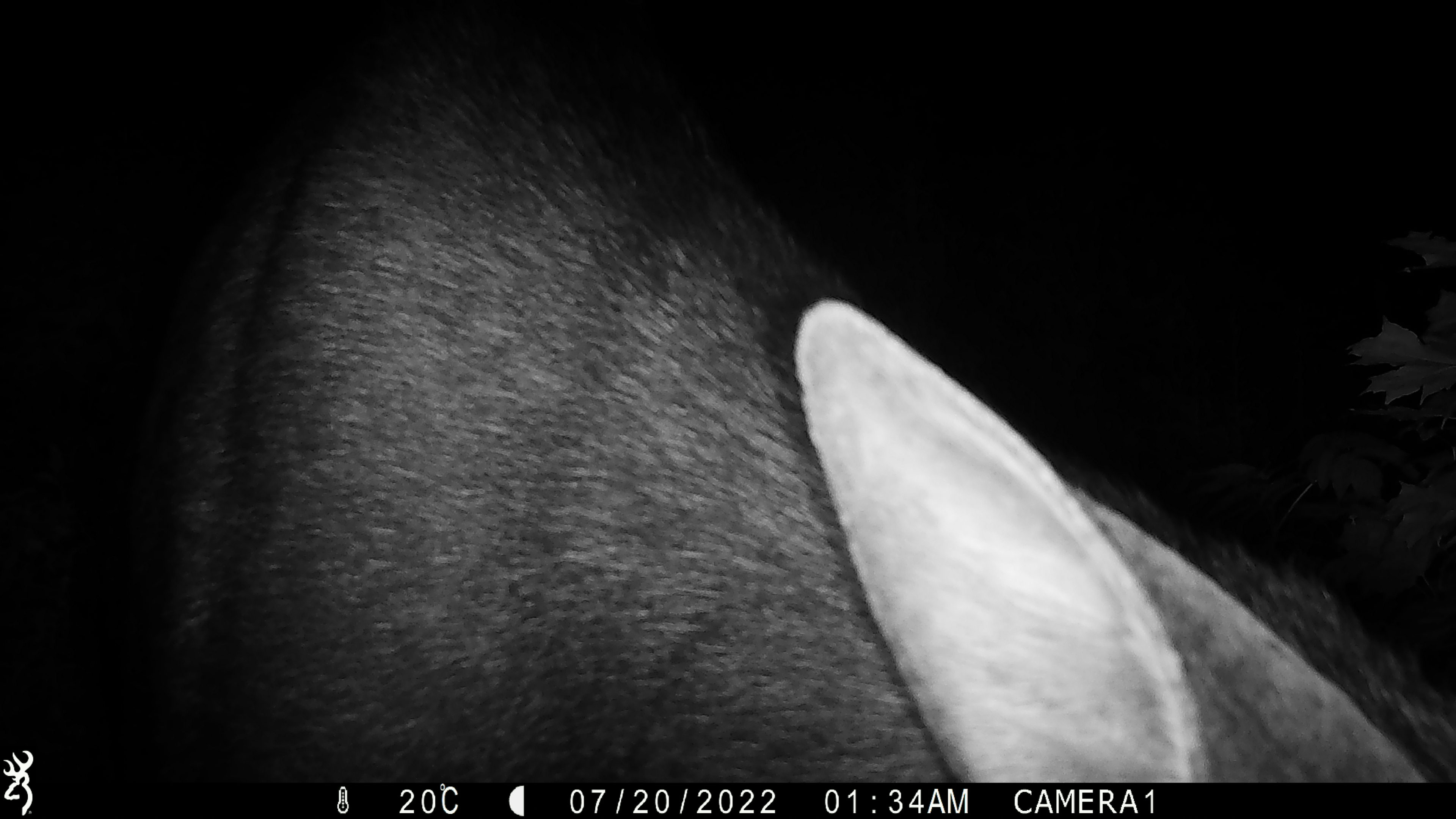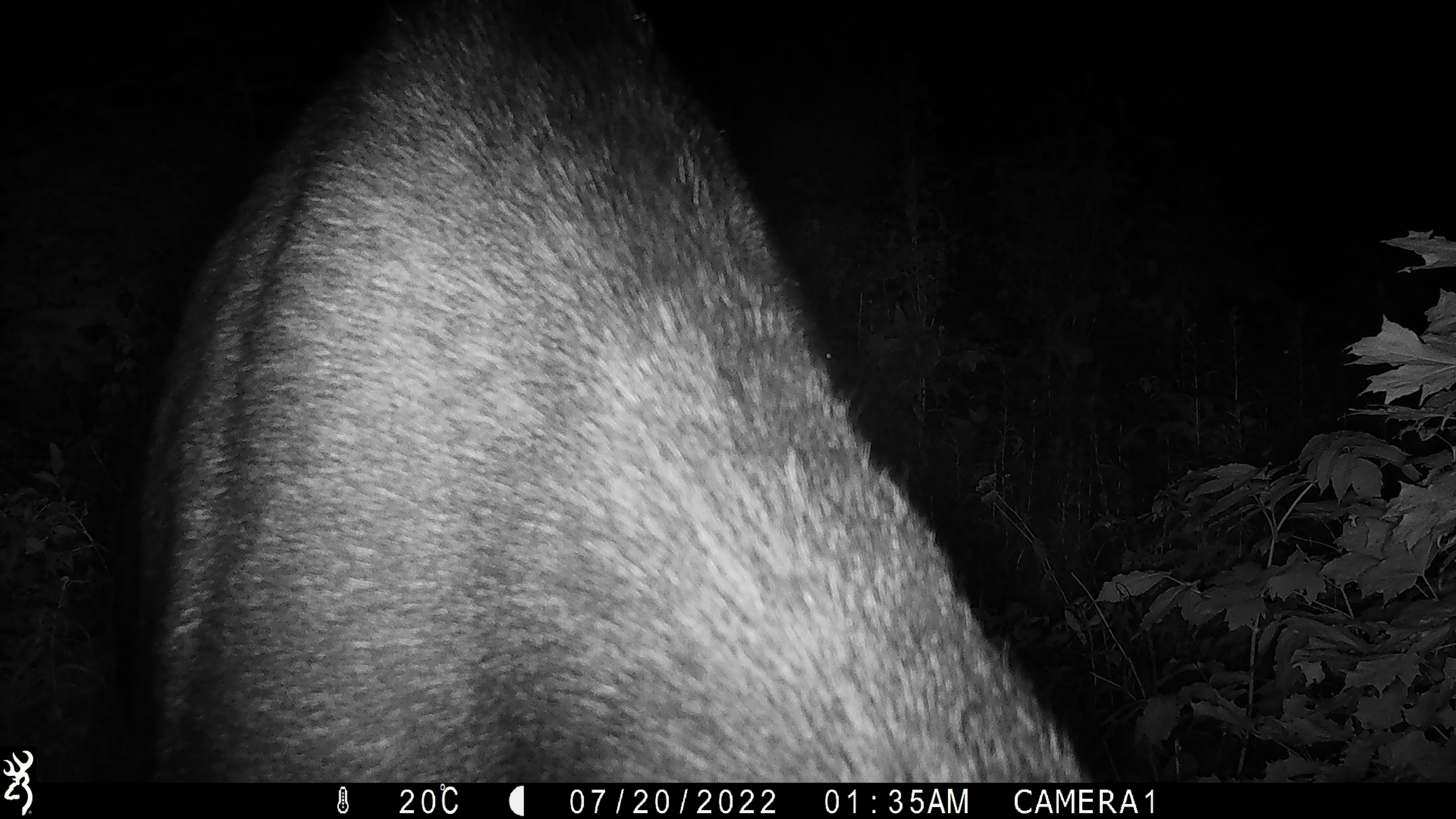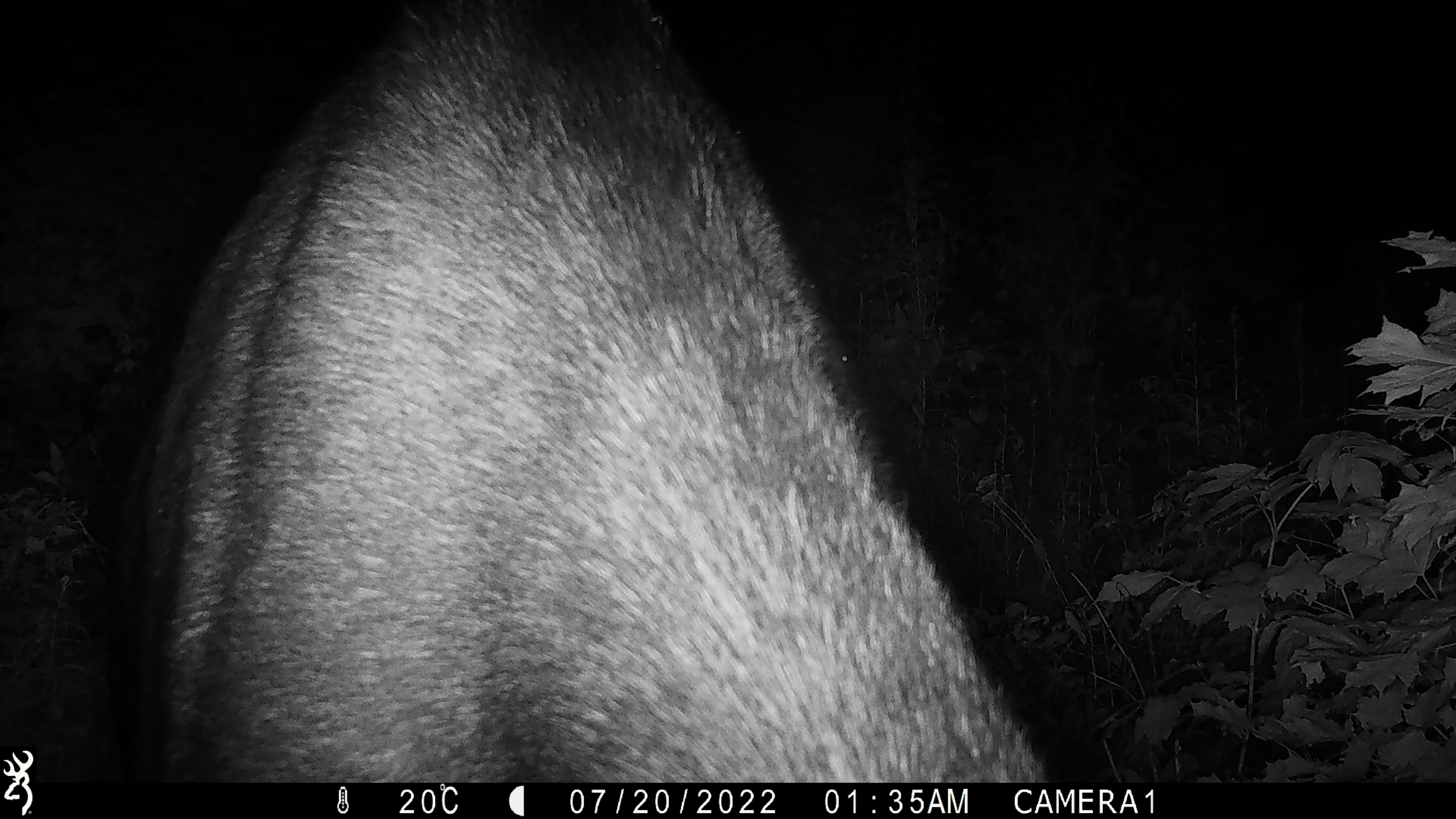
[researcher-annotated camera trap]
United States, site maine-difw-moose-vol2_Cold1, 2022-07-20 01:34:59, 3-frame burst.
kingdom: Animalia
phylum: Chordata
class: Mammalia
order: Artiodactyla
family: Cervidae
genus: Alces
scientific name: Alces alces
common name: moose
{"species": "moose (Alces alces)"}